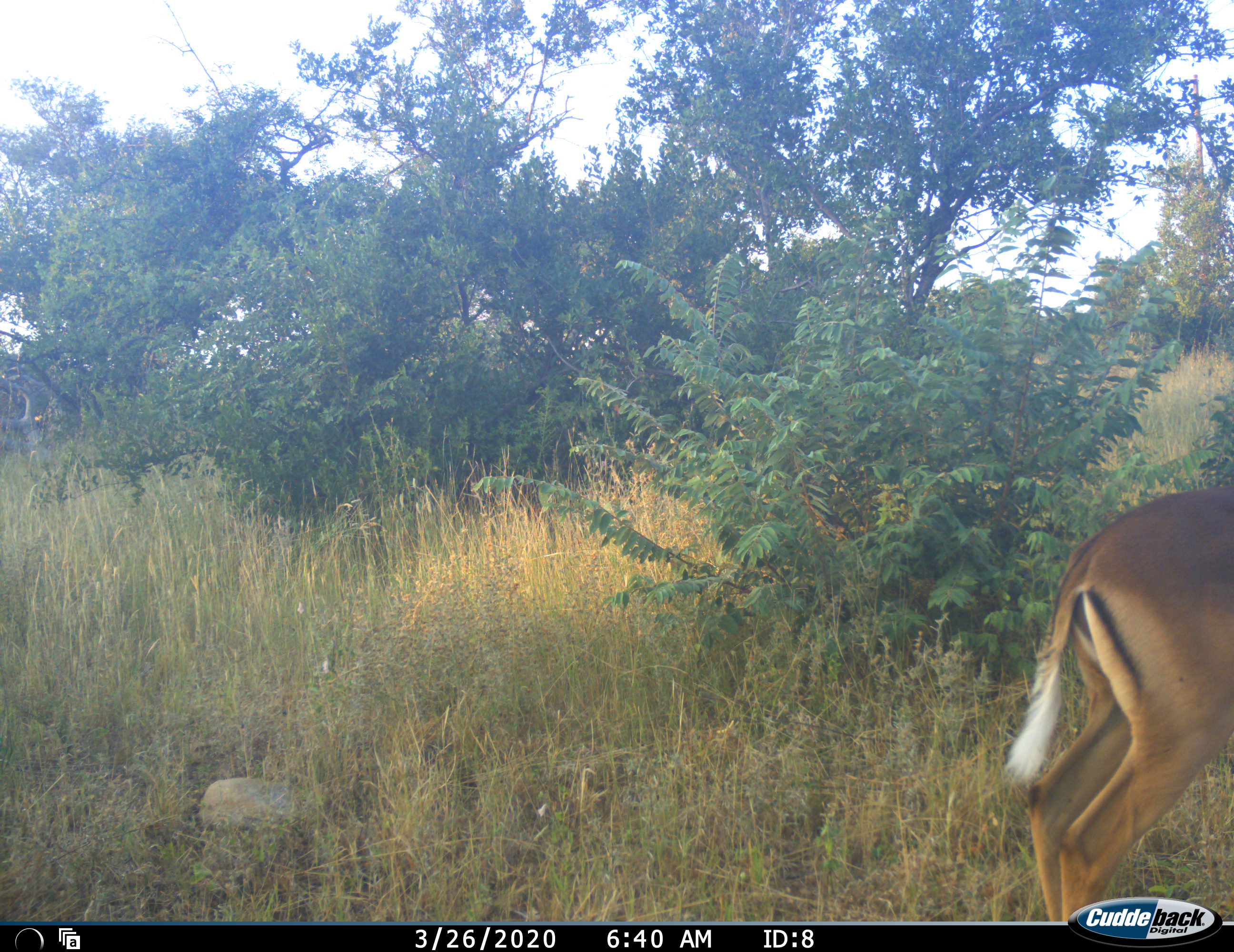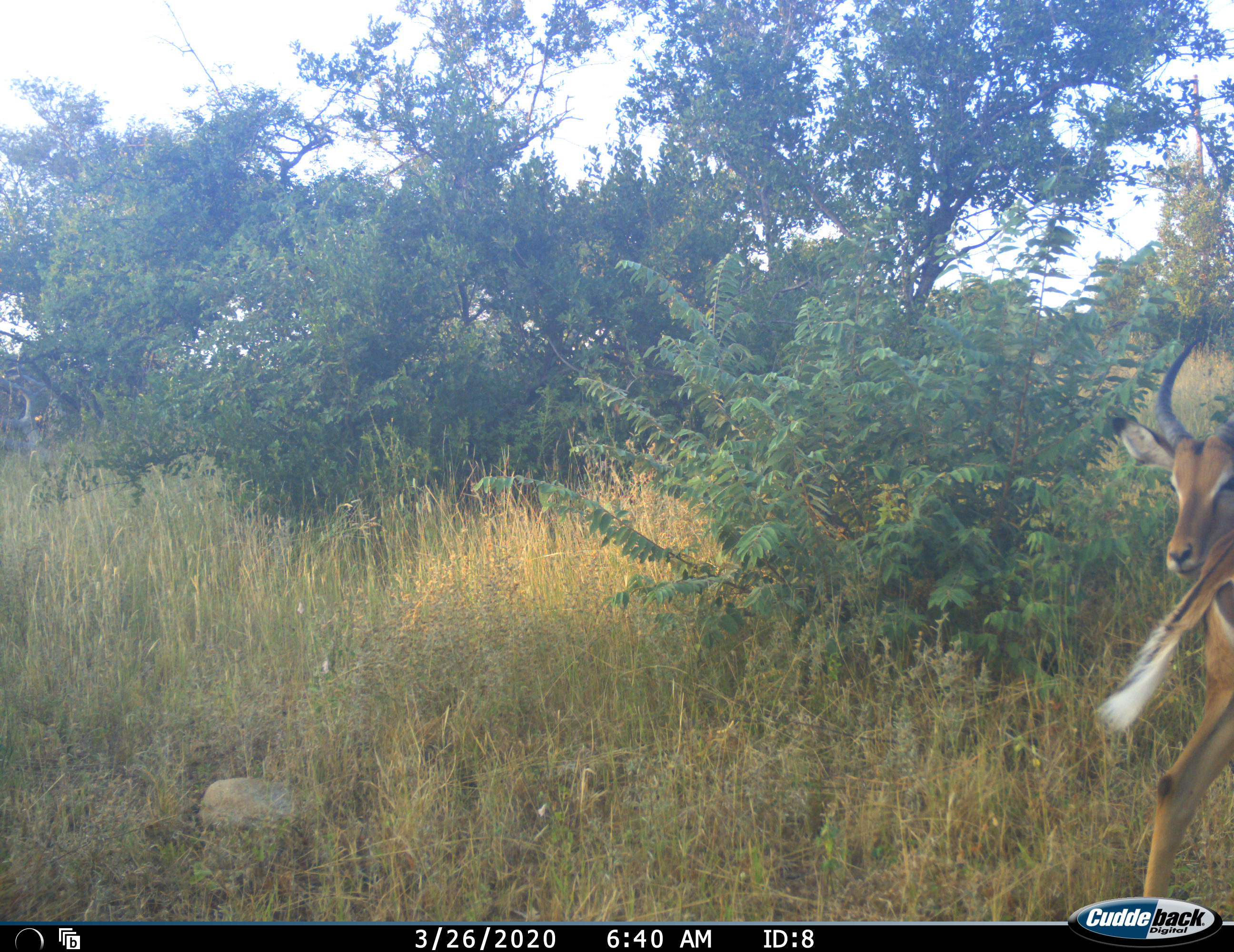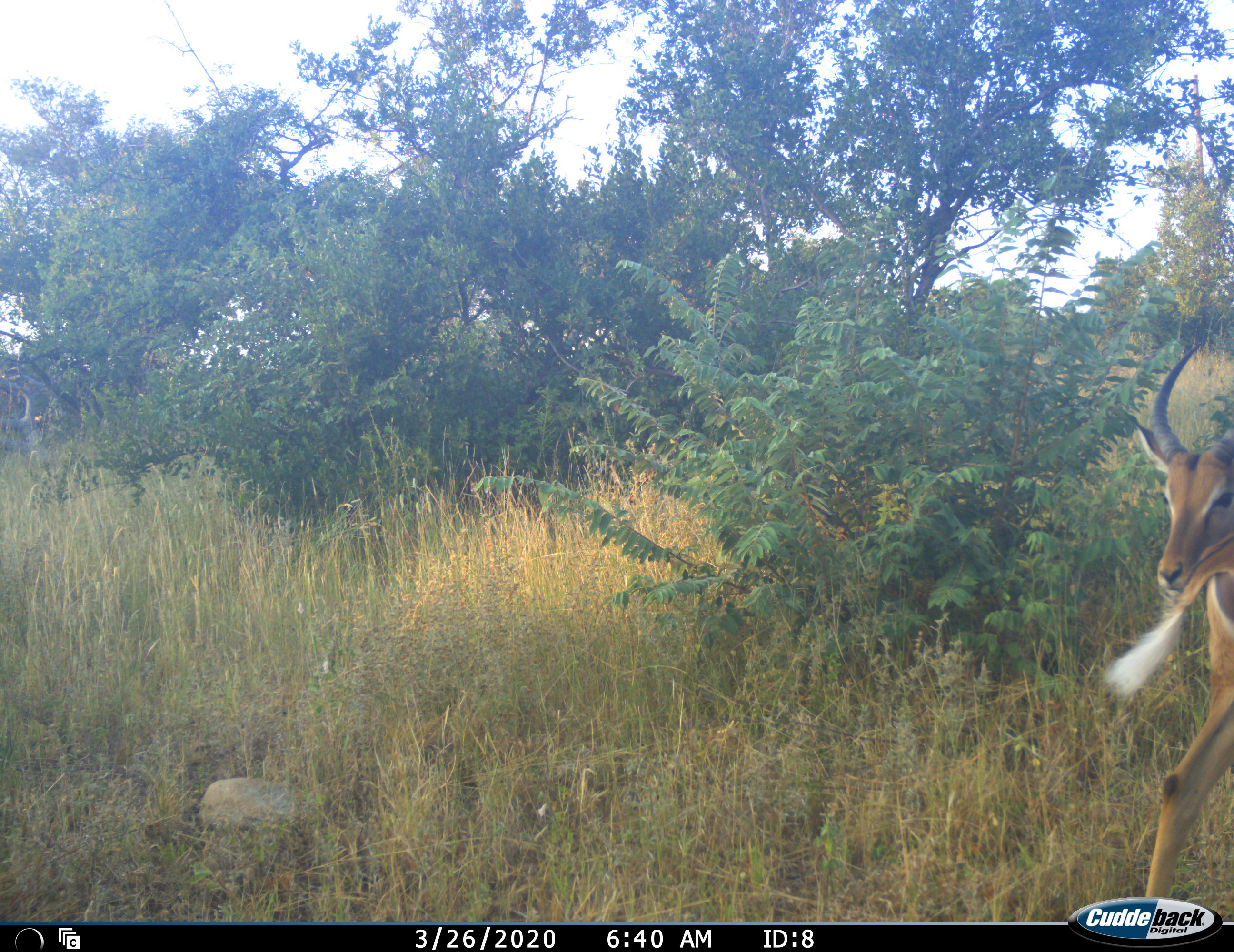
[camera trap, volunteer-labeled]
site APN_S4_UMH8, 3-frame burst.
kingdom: Animalia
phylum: Chordata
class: Mammalia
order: Artiodactyla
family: Bovidae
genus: Aepyceros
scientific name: Aepyceros melampus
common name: impala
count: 1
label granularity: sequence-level